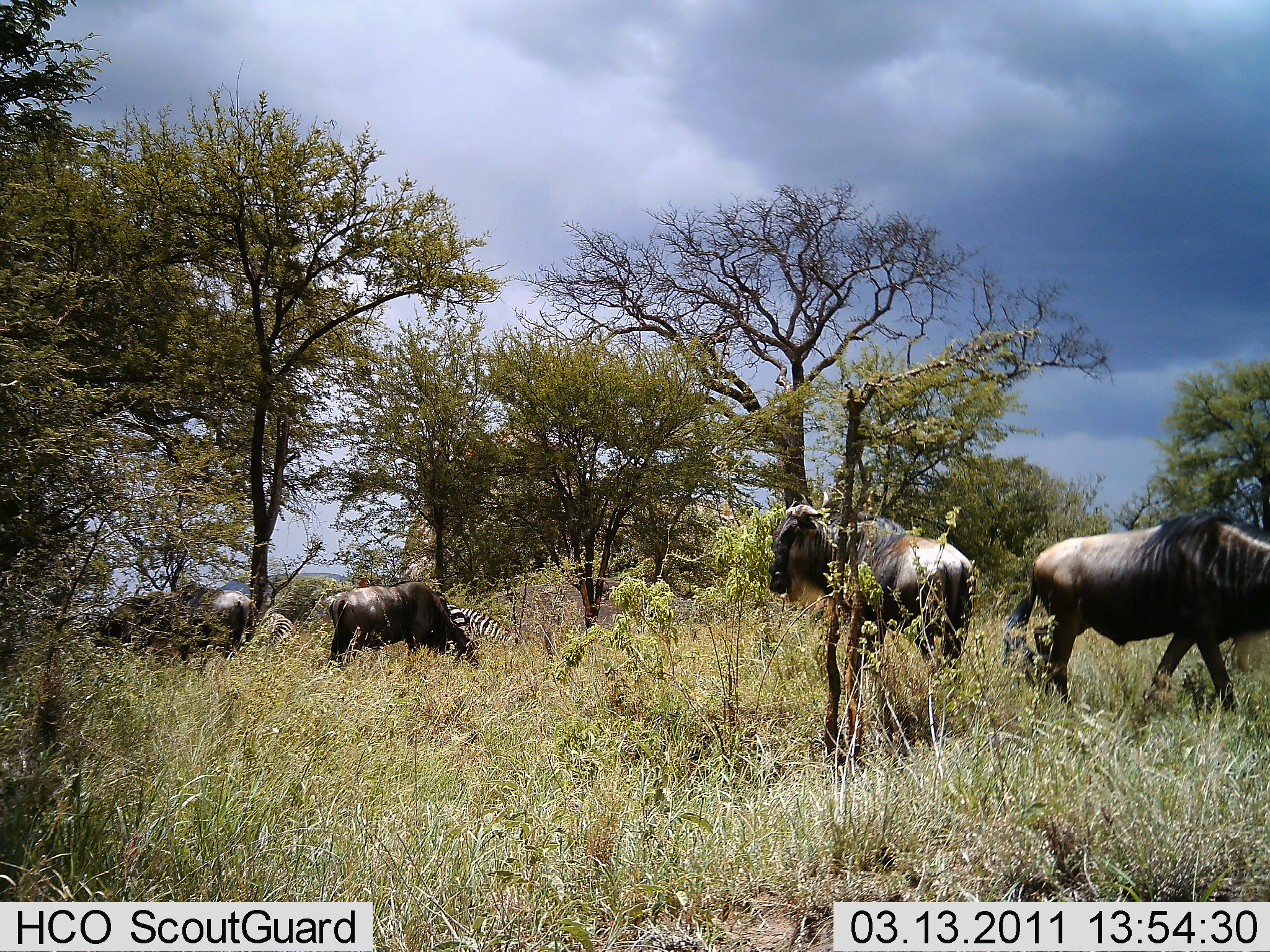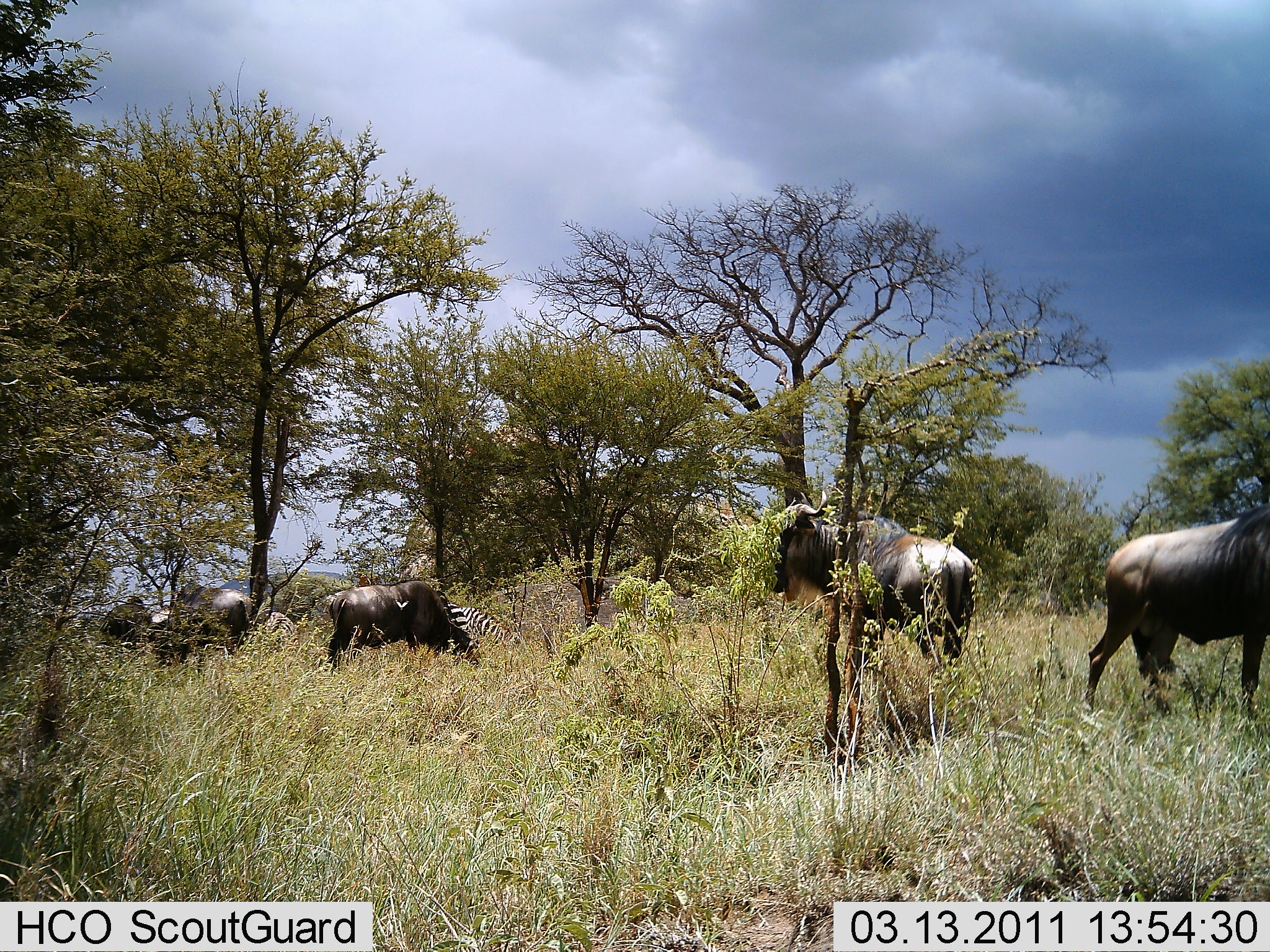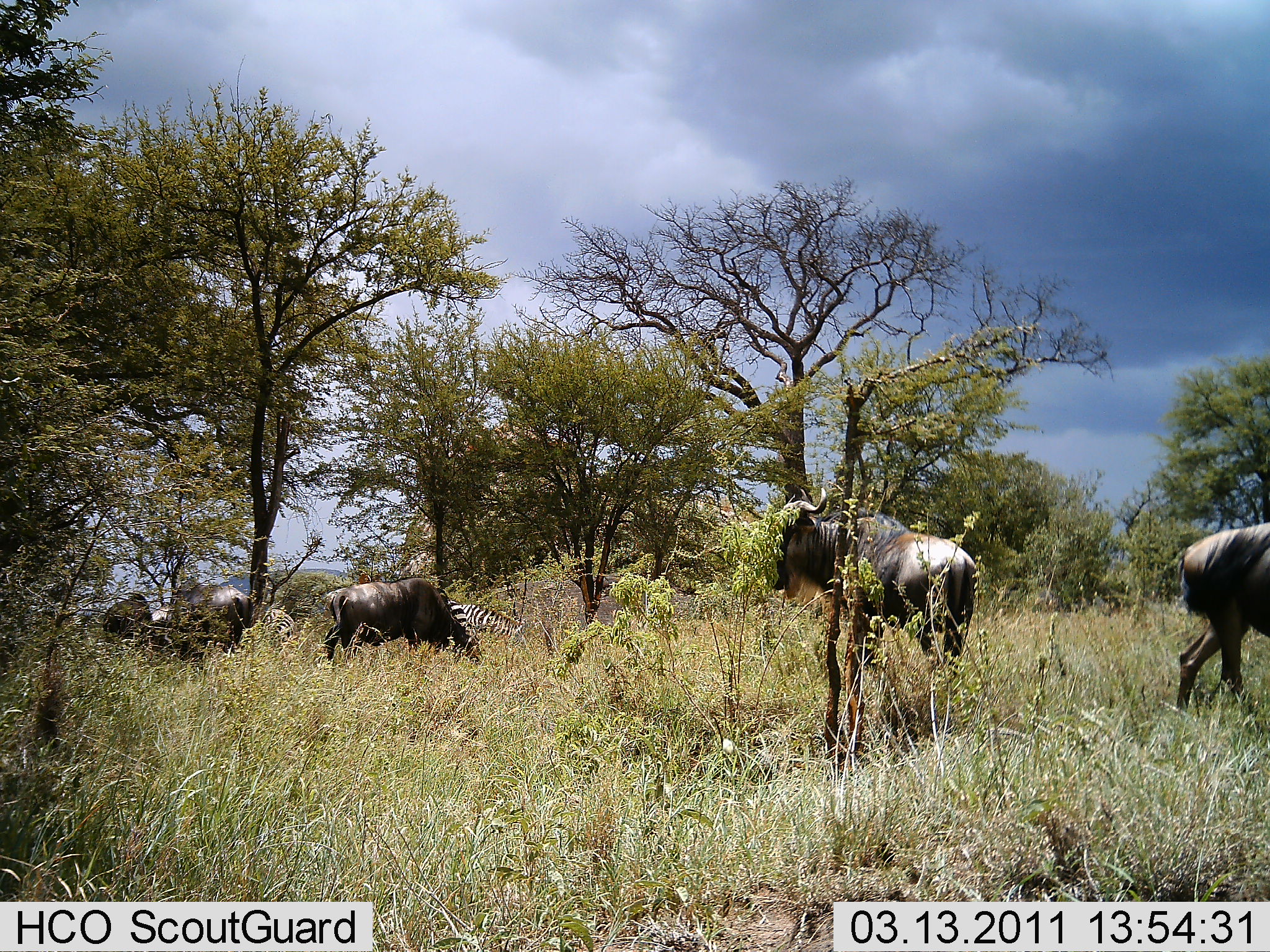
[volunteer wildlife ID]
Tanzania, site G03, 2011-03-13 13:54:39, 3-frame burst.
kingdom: Animalia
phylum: Chordata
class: Mammalia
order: Artiodactyla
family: Bovidae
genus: Connochaetes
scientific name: Connochaetes taurinus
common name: blue wildebeest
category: wildebeest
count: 5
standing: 57%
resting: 0%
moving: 71%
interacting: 0%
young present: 0%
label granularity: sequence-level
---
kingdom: Animalia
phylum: Chordata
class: Mammalia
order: Perissodactyla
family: Equidae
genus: Equus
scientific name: Equus quagga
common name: plains zebra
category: zebra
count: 2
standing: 25%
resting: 0%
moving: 0%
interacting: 0%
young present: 0%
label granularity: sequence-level